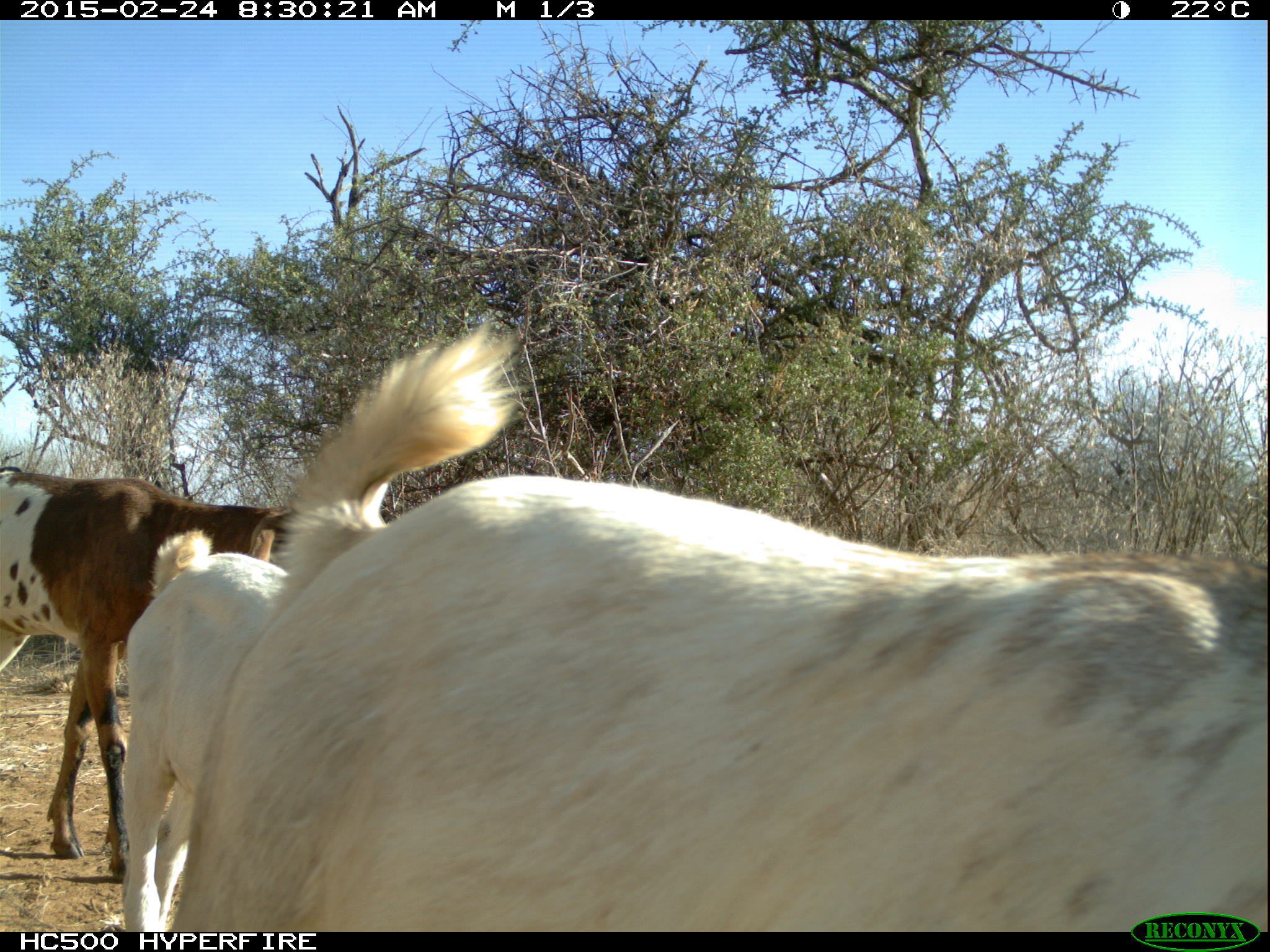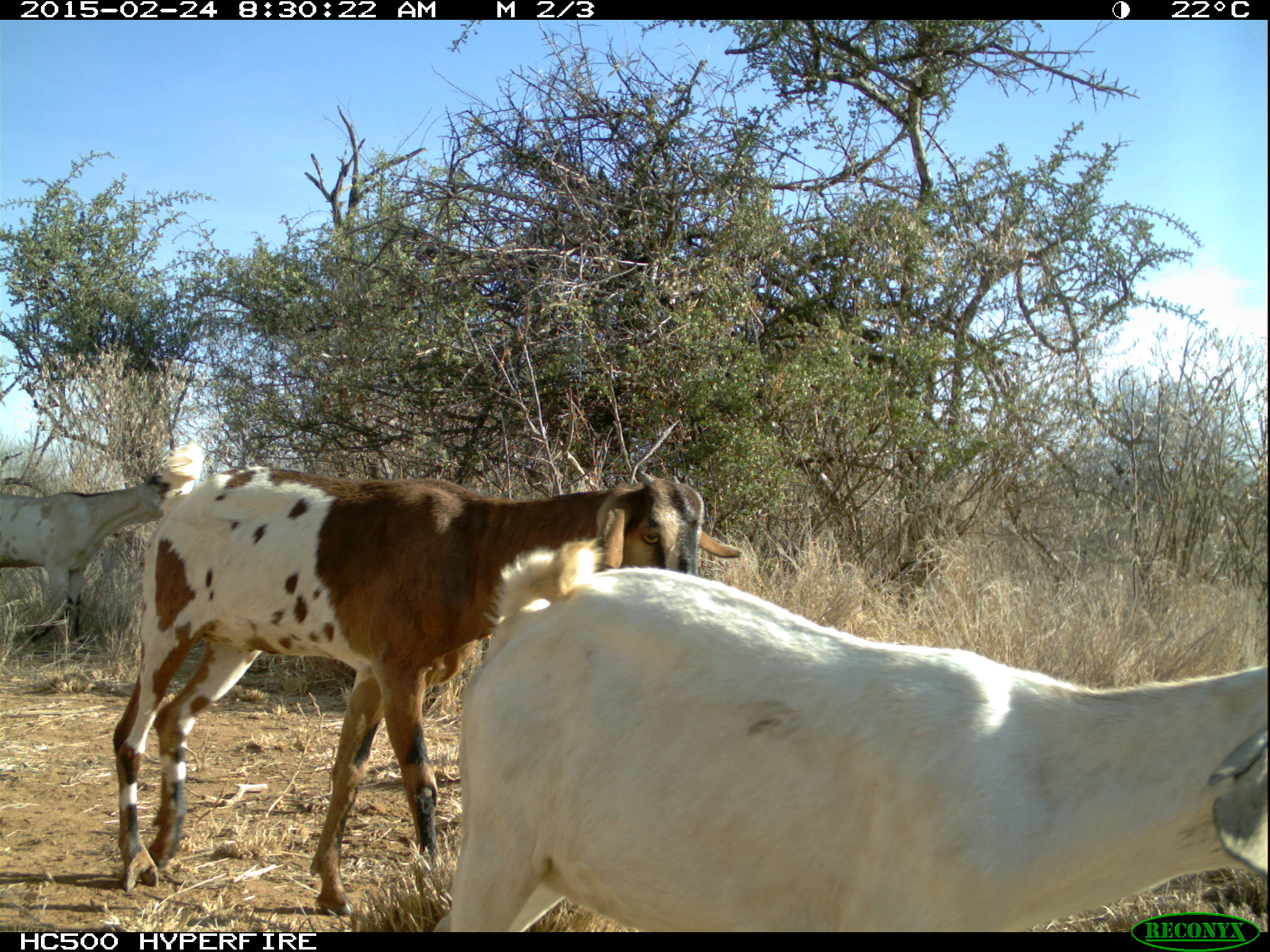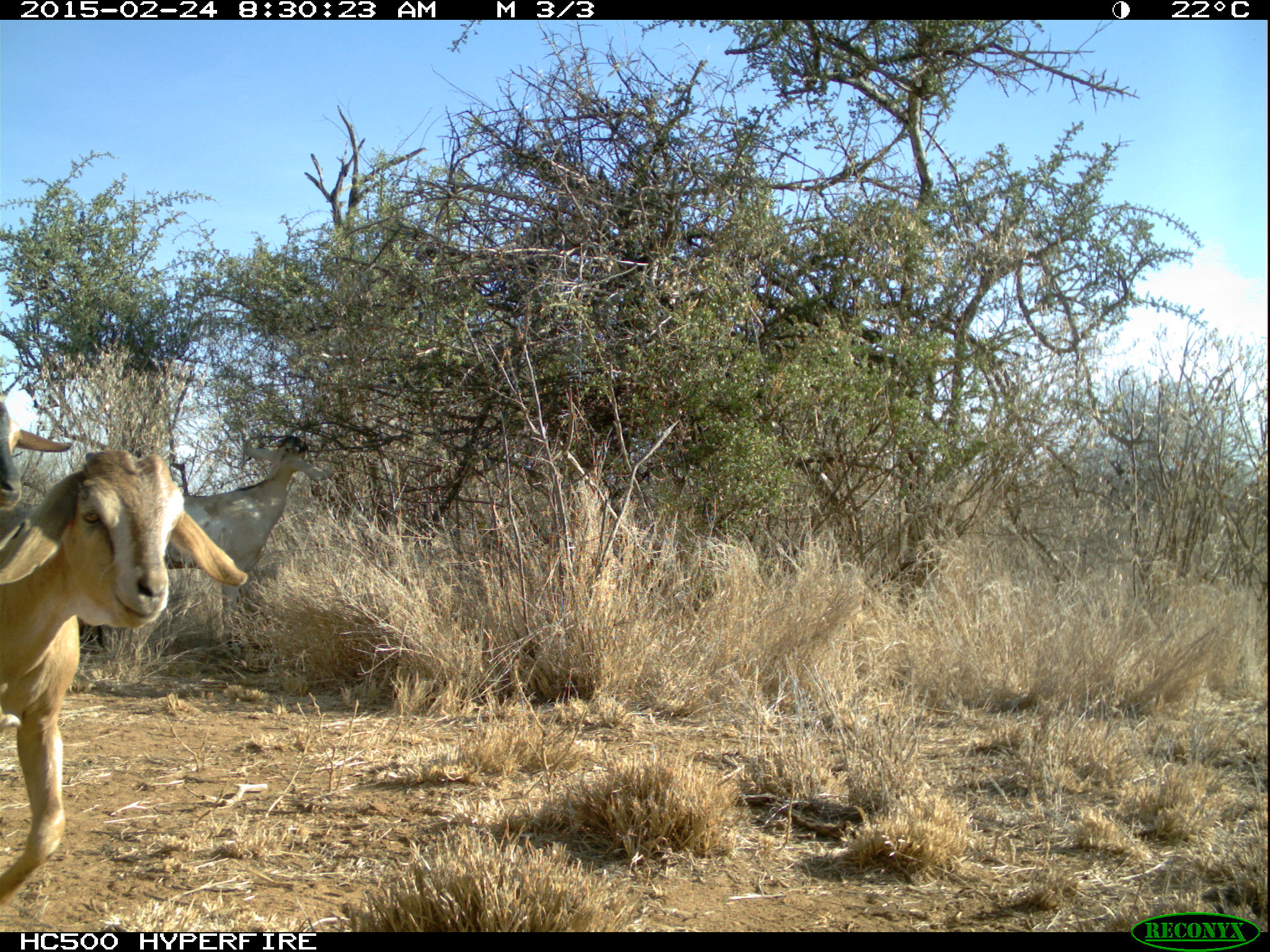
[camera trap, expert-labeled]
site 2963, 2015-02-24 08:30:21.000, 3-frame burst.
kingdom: Animalia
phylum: Chordata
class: Mammalia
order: Artiodactyla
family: Bovidae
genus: Capra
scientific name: Capra aegagrus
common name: wild goat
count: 5